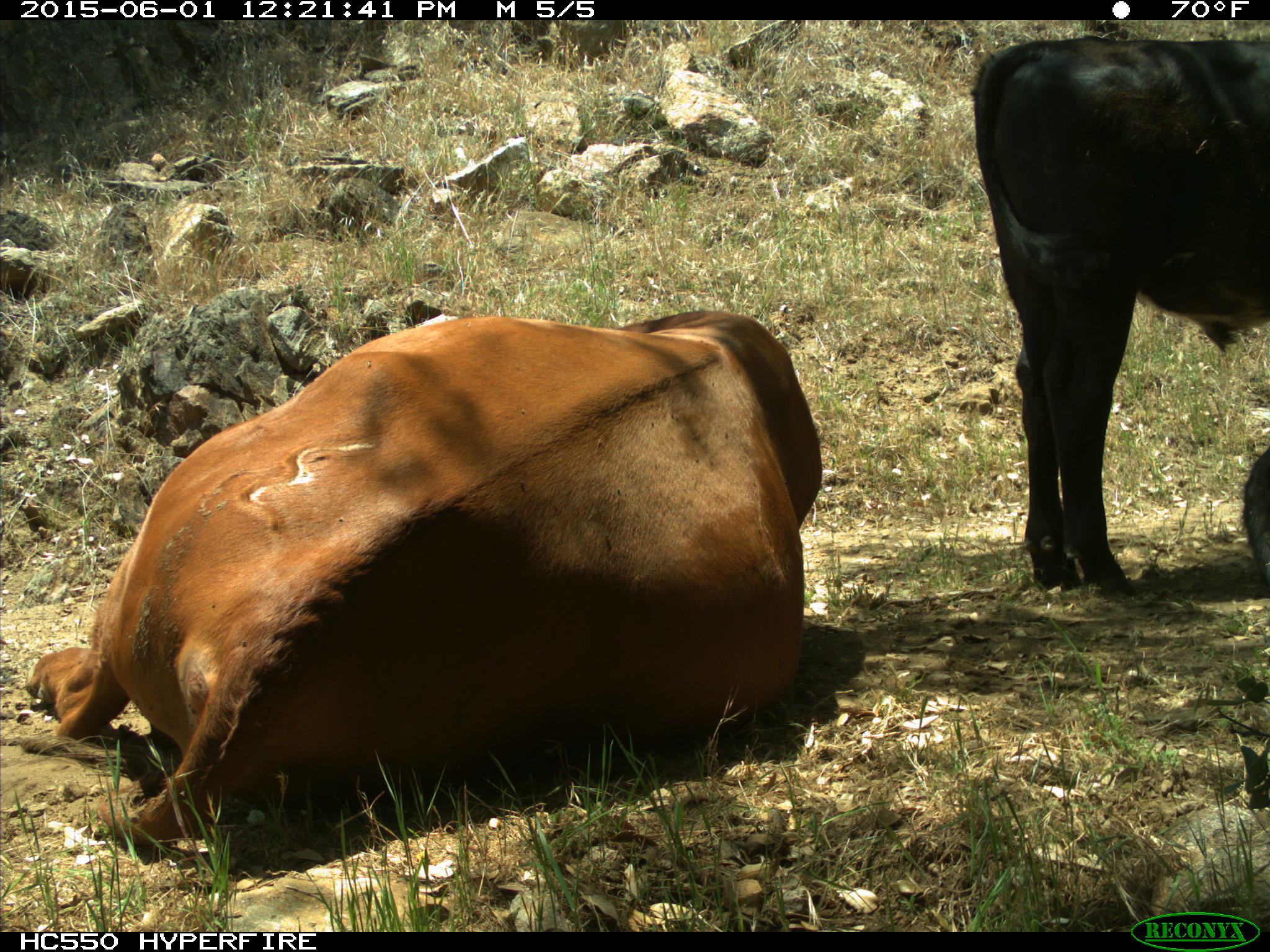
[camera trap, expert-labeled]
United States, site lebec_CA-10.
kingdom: Animalia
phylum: Chordata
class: Mammalia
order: Artiodactyla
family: Bovidae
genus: Bos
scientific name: Bos taurus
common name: domestic cow